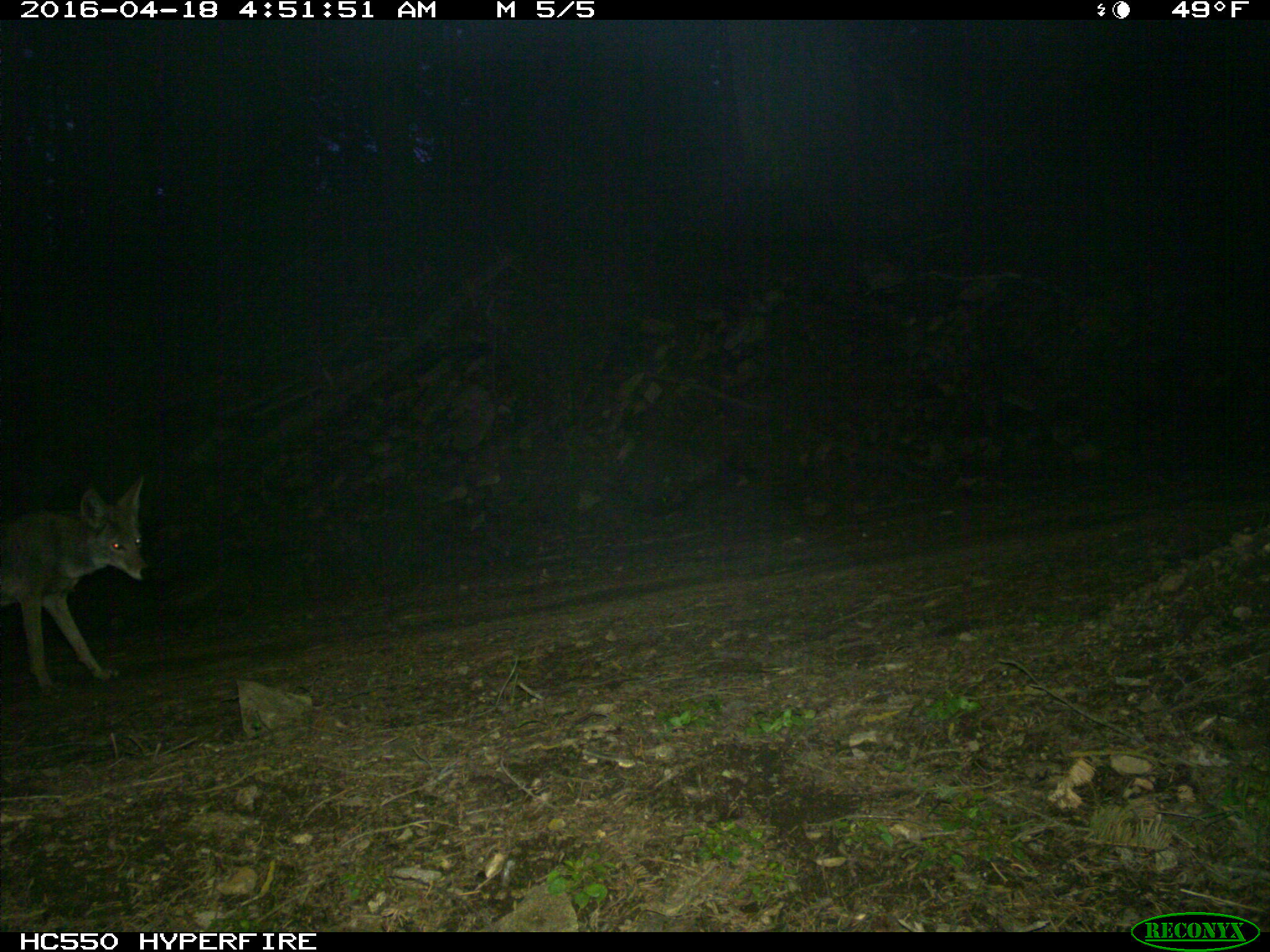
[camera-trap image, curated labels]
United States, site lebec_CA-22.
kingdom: Animalia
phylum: Chordata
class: Mammalia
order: Carnivora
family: Canidae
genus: Canis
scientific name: Canis latrans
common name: coyote